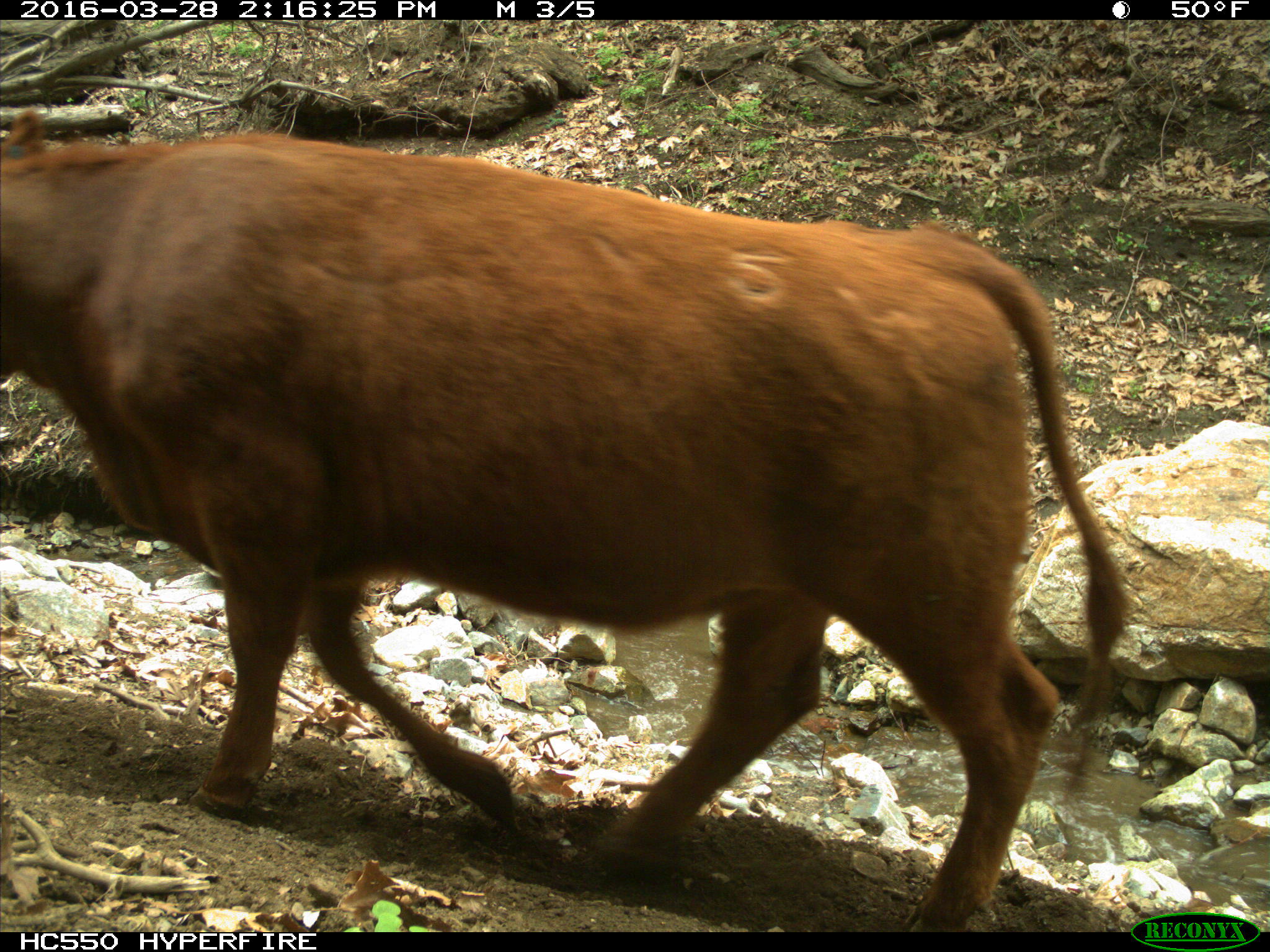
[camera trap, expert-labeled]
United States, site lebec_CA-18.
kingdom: Animalia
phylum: Chordata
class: Mammalia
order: Artiodactyla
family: Bovidae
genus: Bos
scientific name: Bos taurus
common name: domestic cow